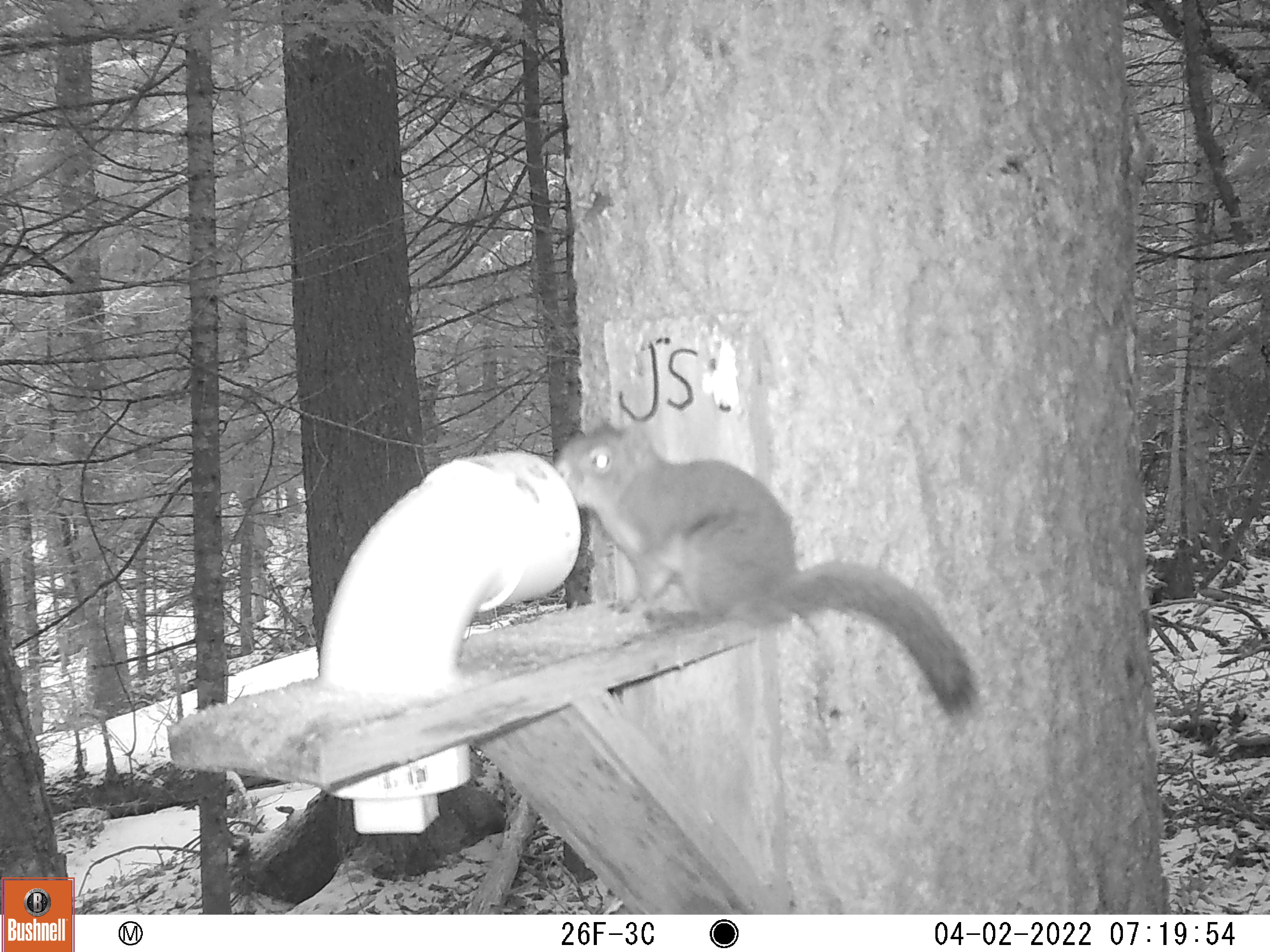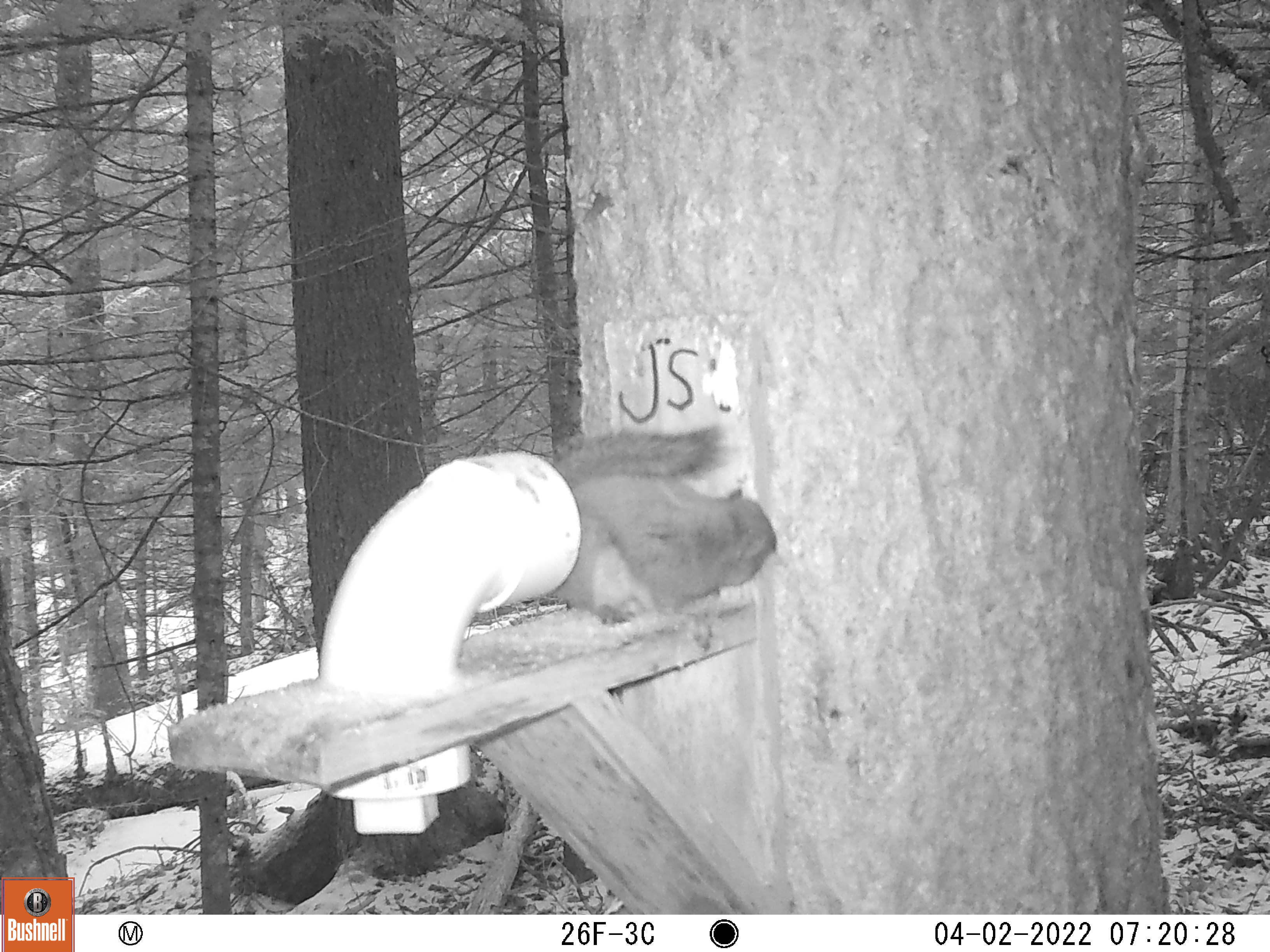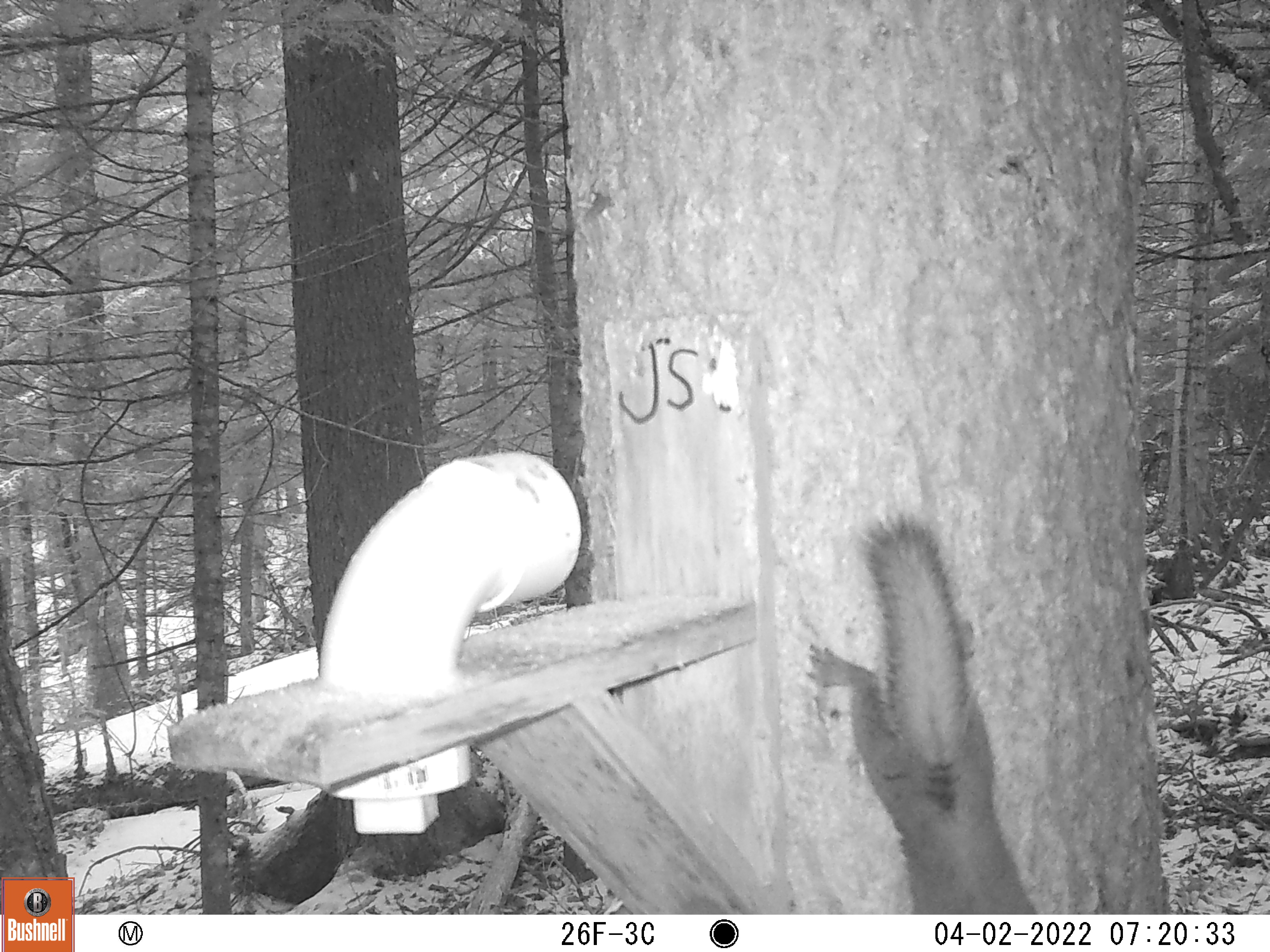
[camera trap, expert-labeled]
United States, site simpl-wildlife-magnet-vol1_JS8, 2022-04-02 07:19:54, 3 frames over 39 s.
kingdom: Animalia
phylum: Chordata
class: Mammalia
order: Rodentia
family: Sciuridae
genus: Tamiasciurus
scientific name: Tamiasciurus hudsonicus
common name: red squirrel